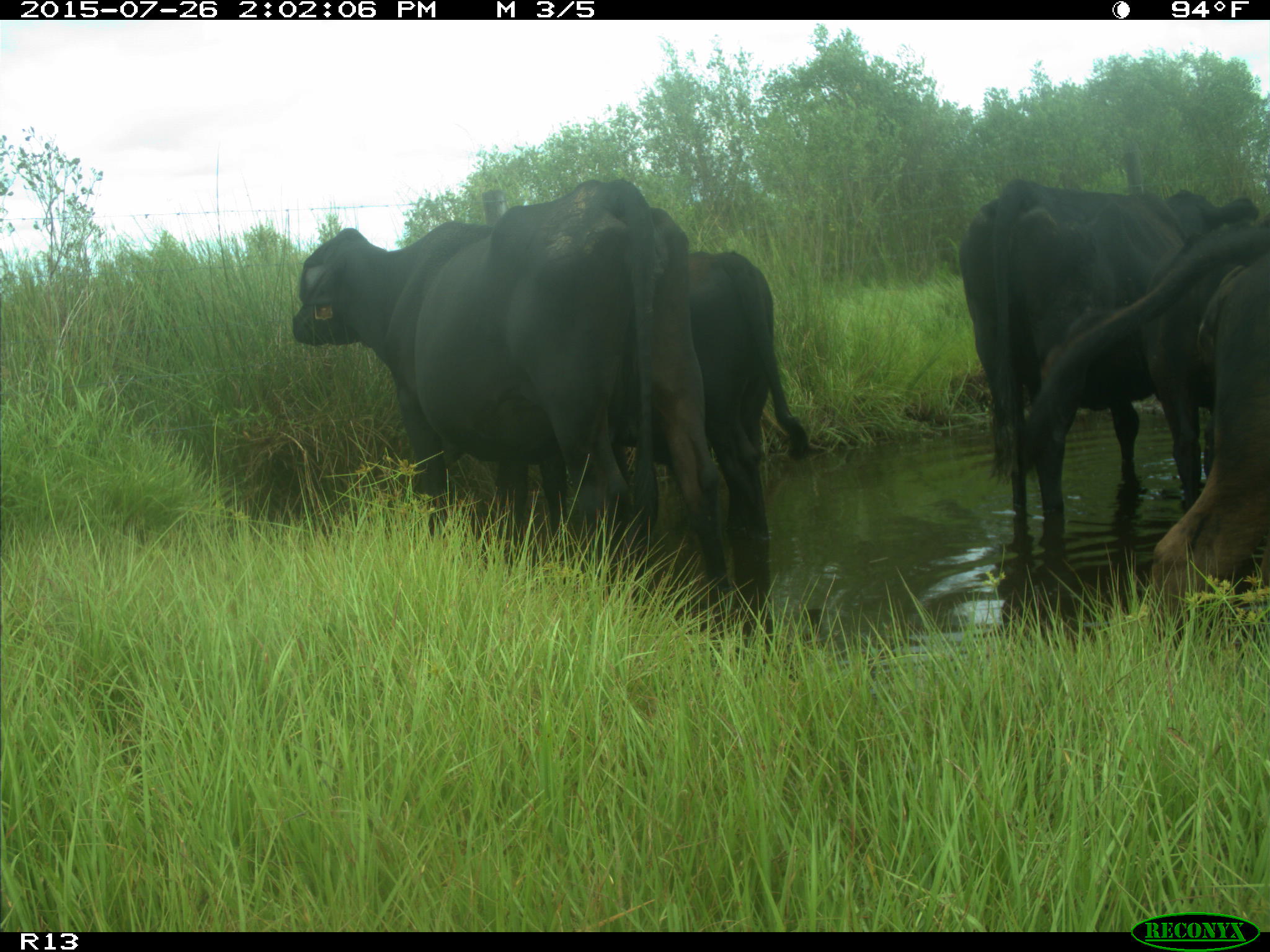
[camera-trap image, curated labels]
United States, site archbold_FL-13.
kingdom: Animalia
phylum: Chordata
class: Mammalia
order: Artiodactyla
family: Bovidae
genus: Bos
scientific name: Bos taurus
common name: domestic cow